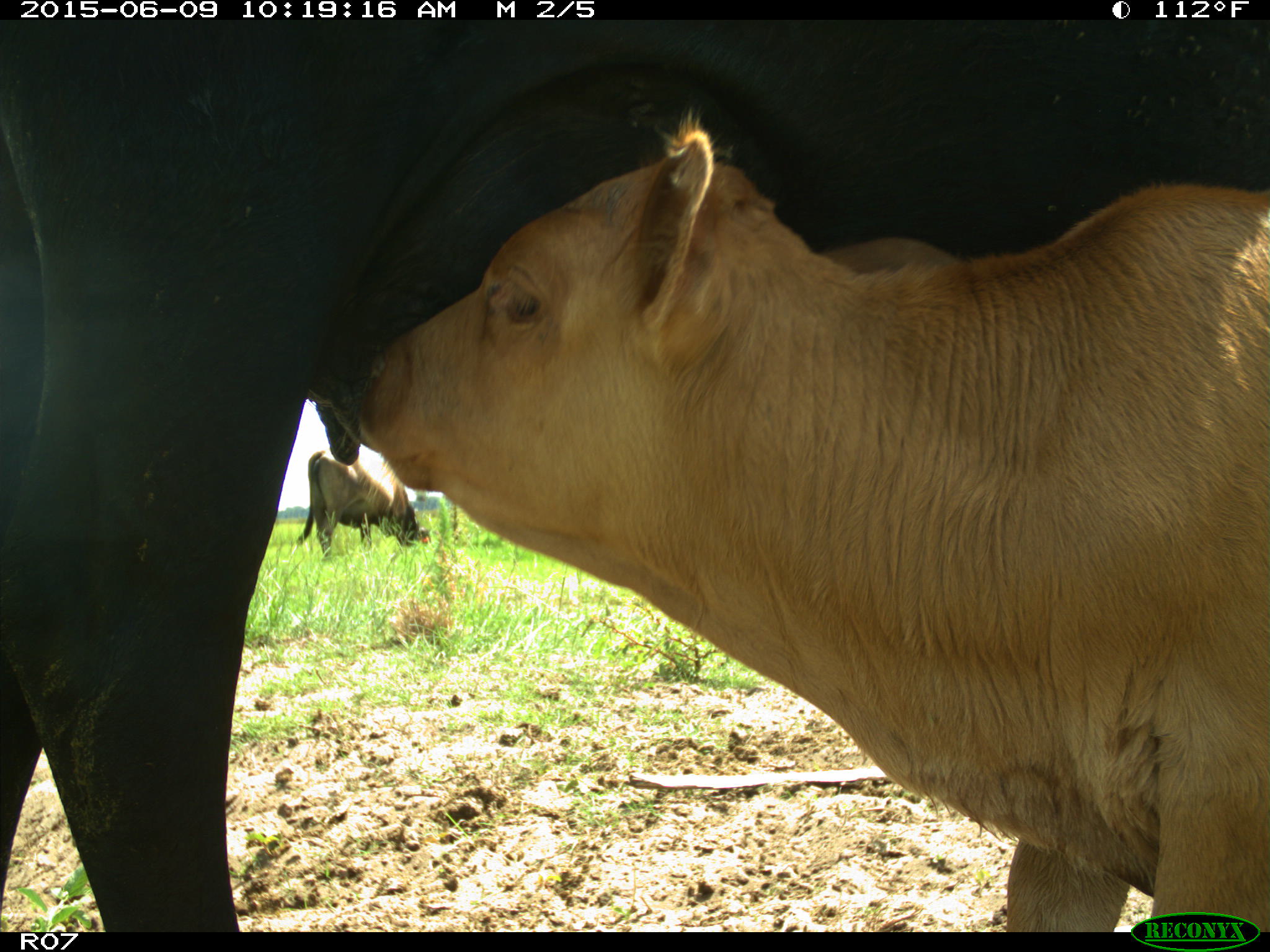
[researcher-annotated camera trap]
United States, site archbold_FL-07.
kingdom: Animalia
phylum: Chordata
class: Mammalia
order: Artiodactyla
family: Bovidae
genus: Bos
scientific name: Bos taurus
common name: domestic cow